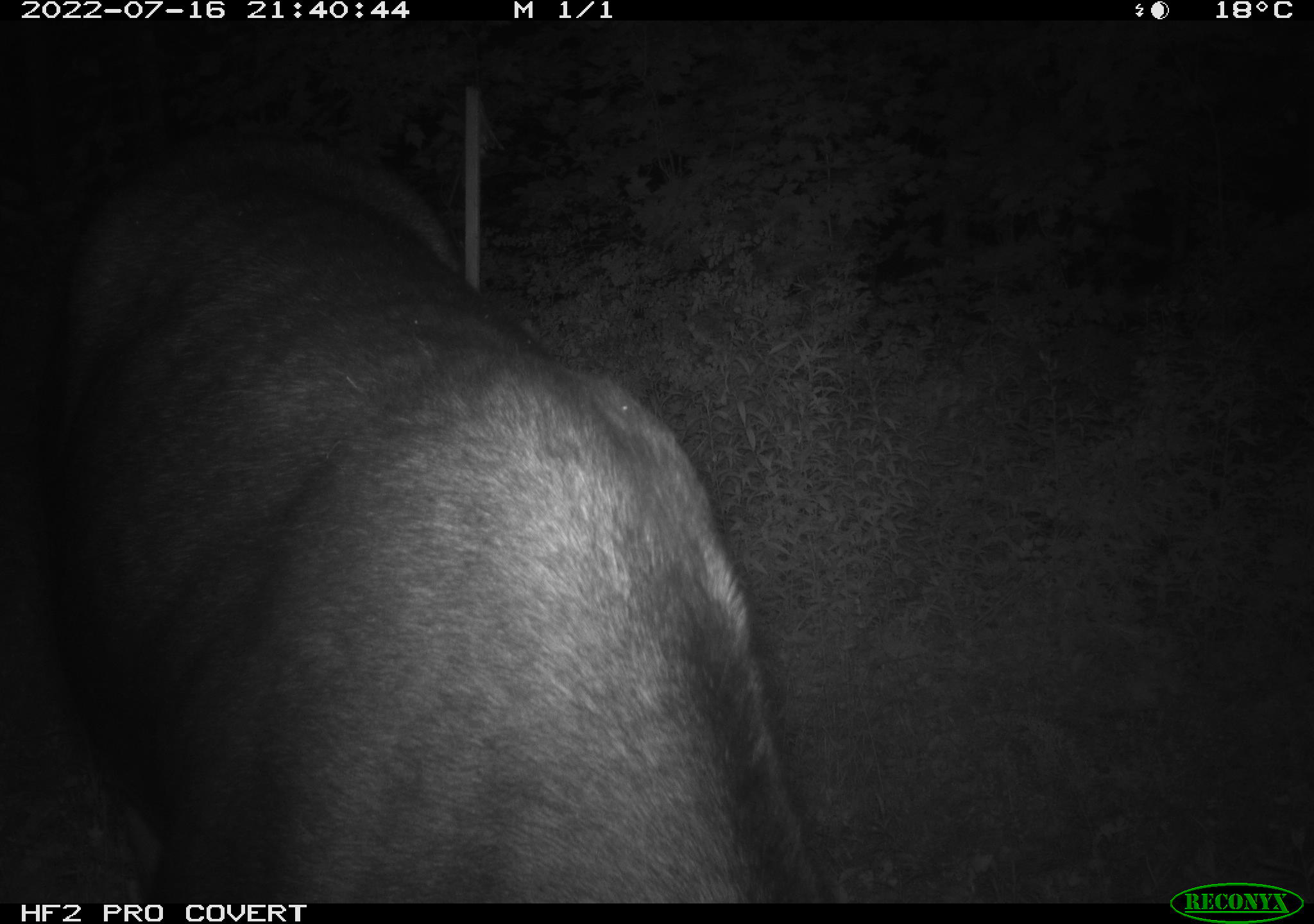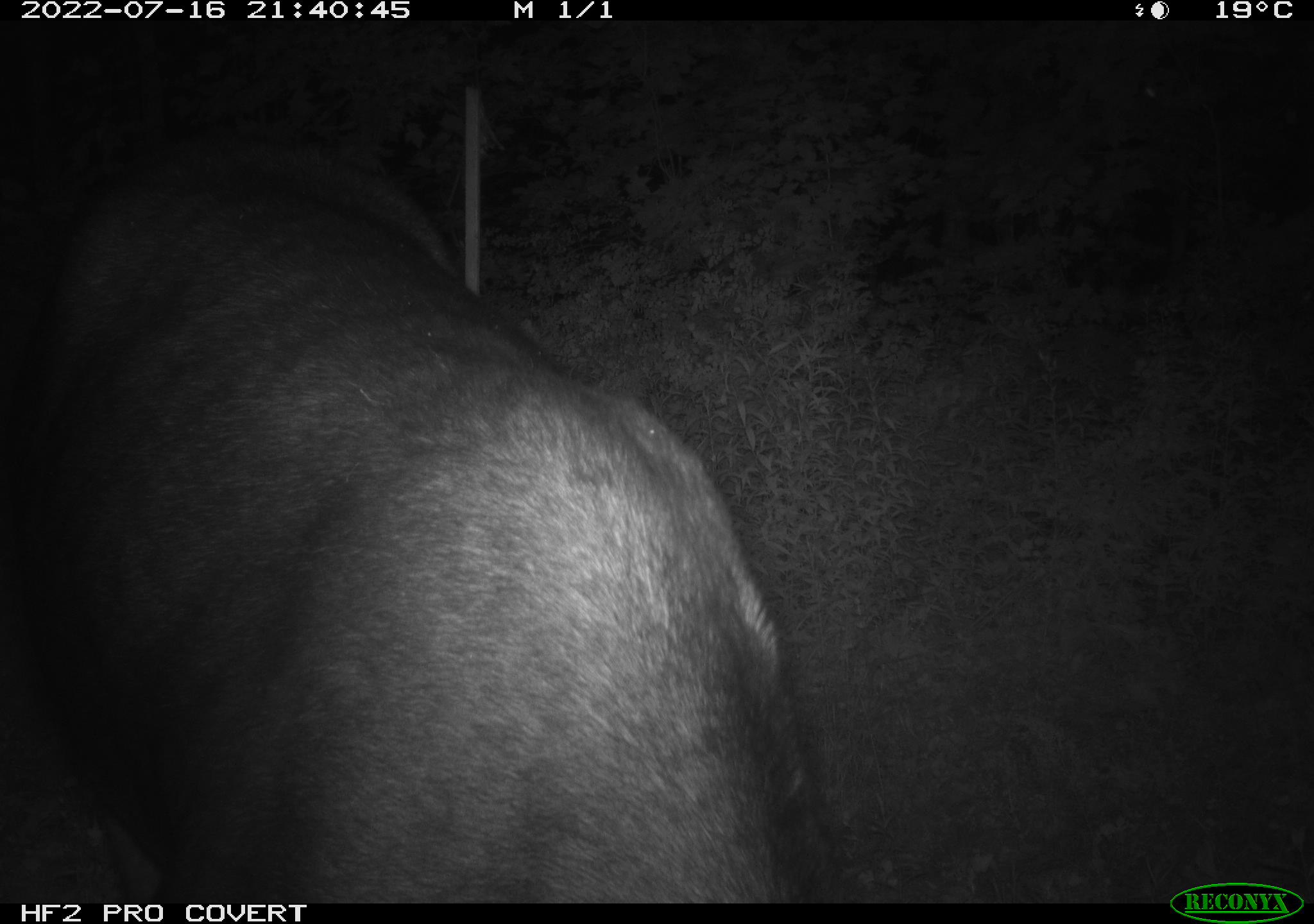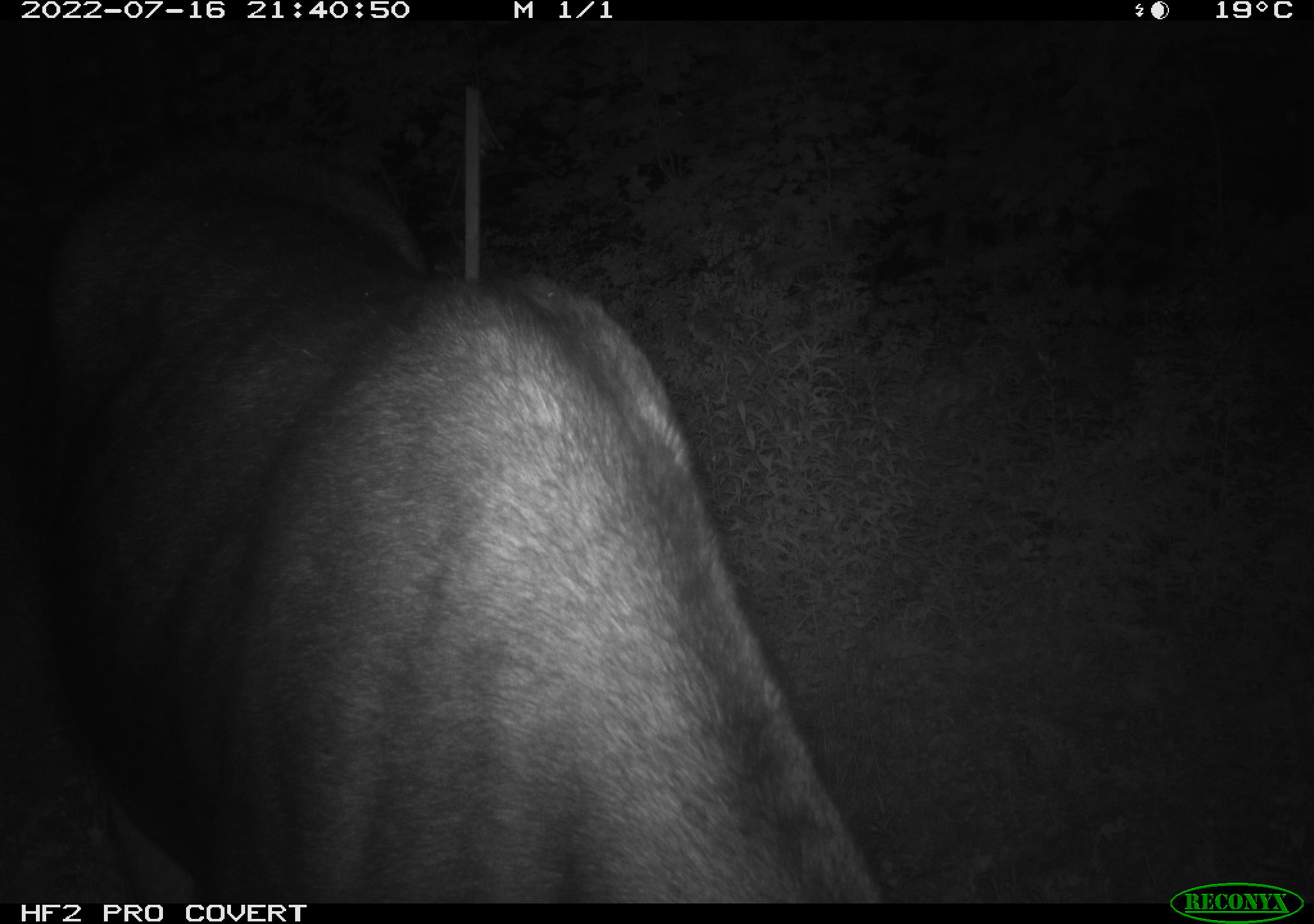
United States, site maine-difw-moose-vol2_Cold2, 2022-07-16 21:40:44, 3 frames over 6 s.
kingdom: Animalia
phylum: Chordata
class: Mammalia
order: Artiodactyla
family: Cervidae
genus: Alces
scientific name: Alces alces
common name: moose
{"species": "moose (Alces alces)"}